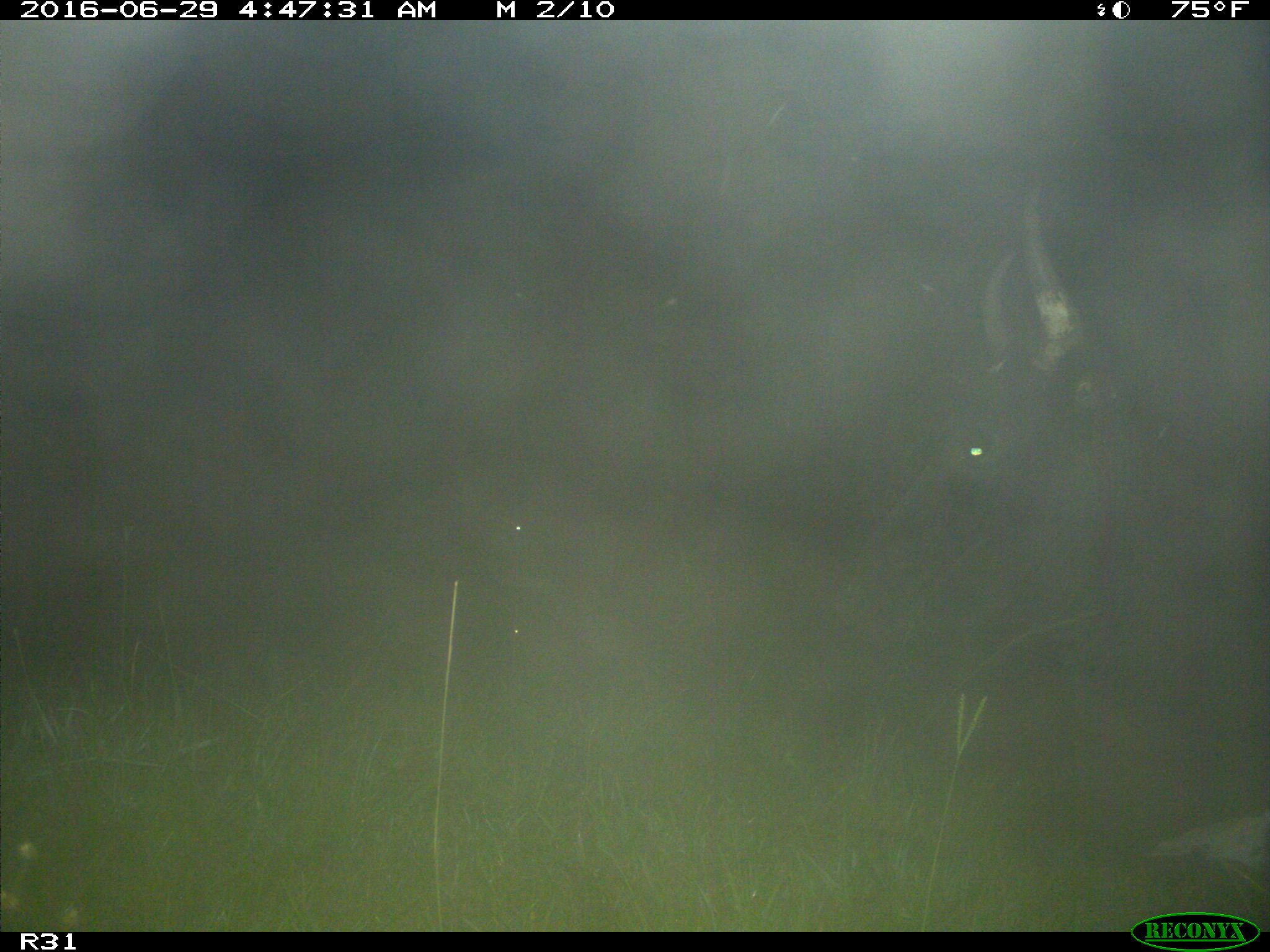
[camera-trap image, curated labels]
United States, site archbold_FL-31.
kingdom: Animalia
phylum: Chordata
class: Mammalia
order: Artiodactyla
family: Bovidae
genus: Bos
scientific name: Bos taurus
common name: domestic cow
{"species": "Bos taurus (domestic cow)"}